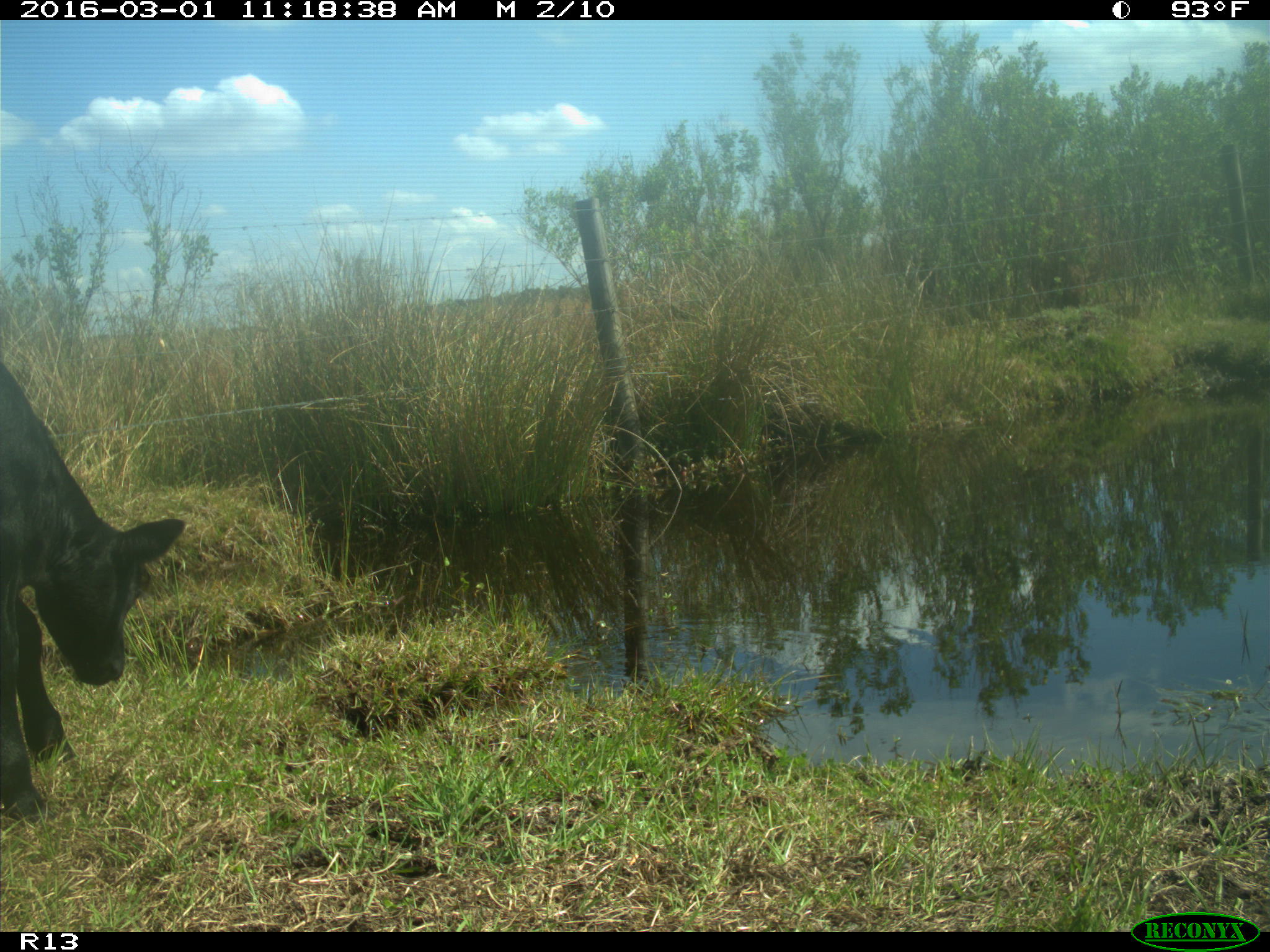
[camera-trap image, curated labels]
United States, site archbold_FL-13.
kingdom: Animalia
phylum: Chordata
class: Mammalia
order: Artiodactyla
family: Bovidae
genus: Bos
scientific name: Bos taurus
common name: domestic cow